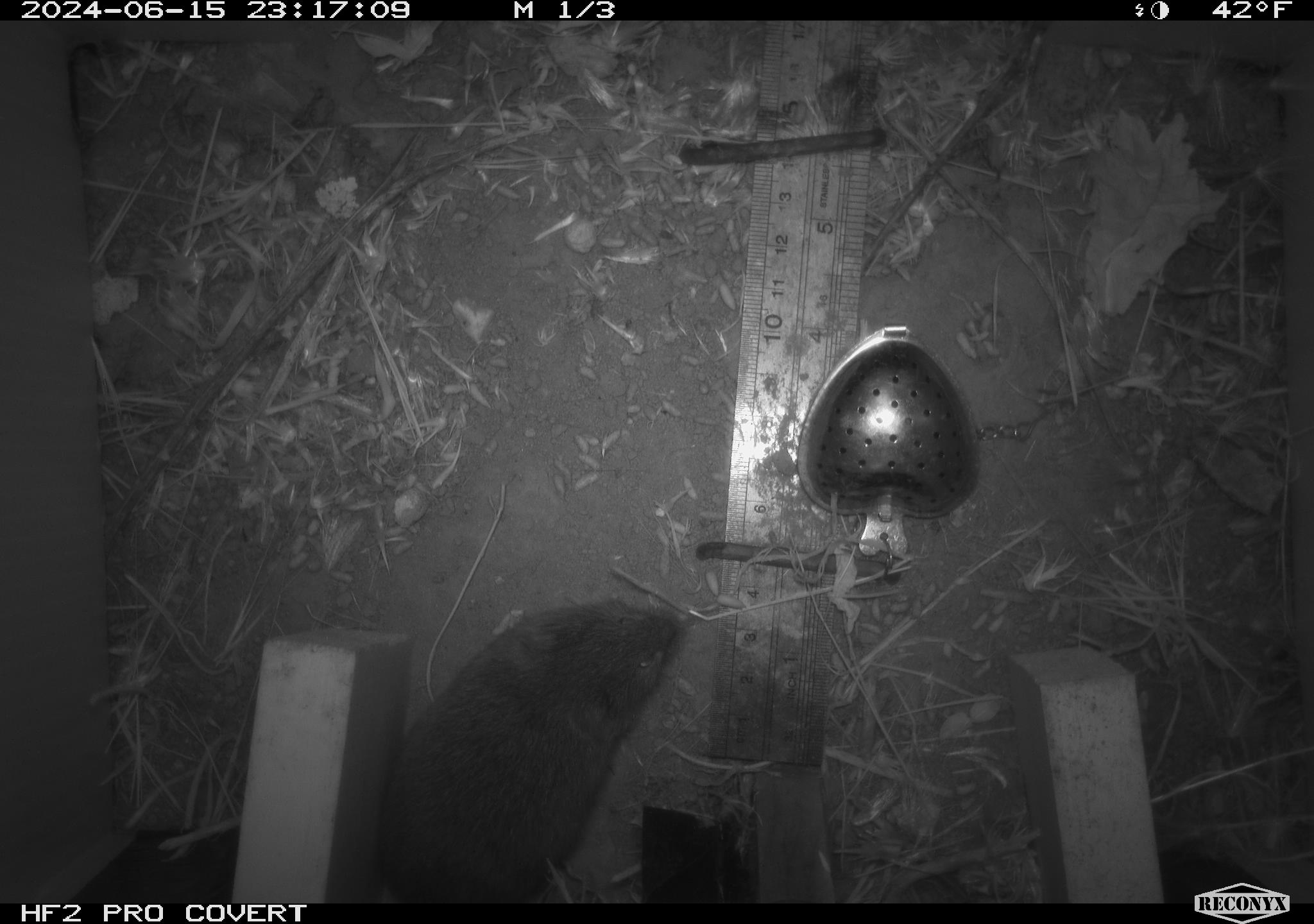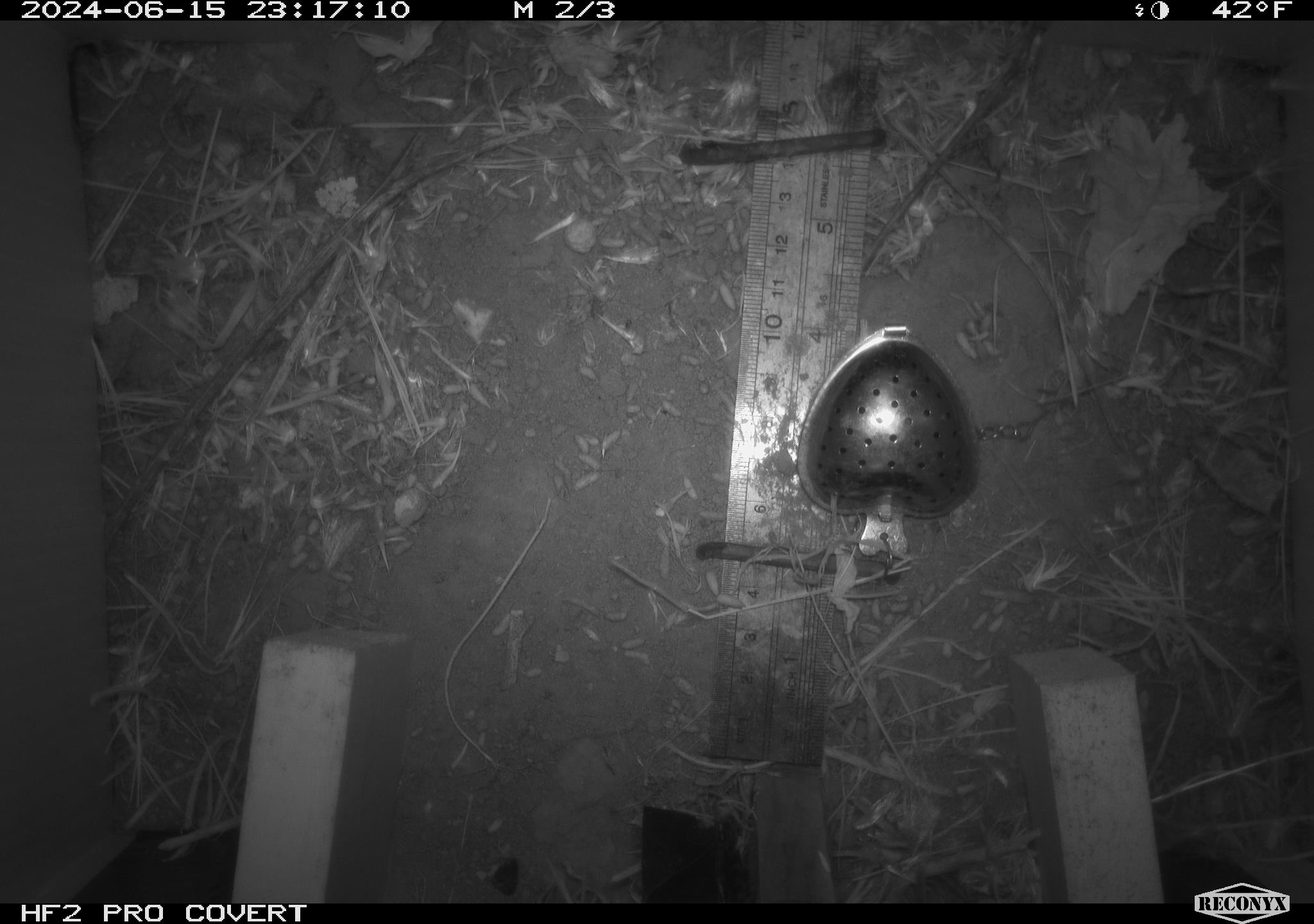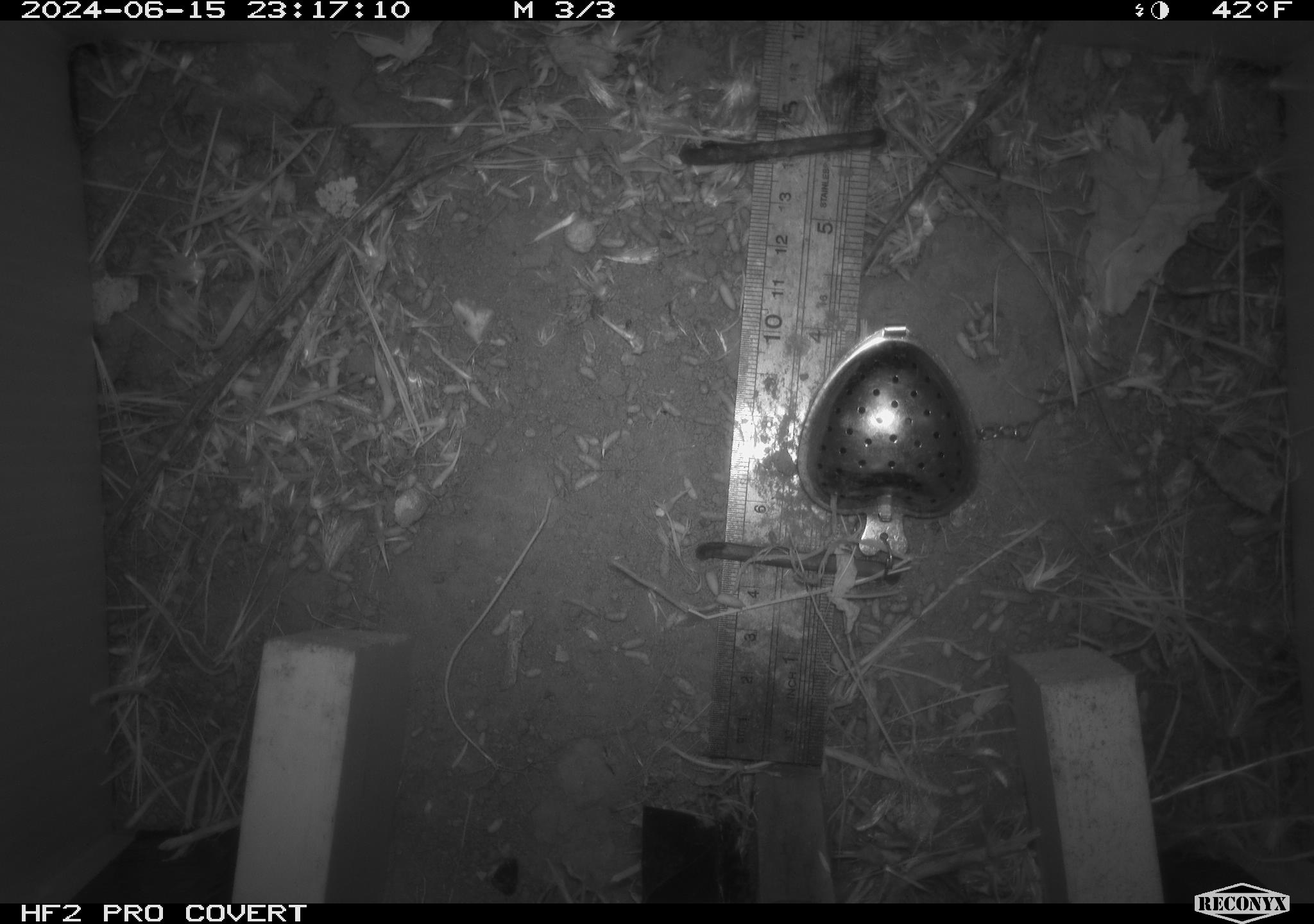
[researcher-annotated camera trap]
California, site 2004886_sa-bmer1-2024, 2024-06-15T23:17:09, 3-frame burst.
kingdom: Animalia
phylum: Chordata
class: Mammalia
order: Rodentia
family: Cricetidae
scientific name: Cricetidae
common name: hamsters, voles, lemmings, and allies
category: cricetidae family